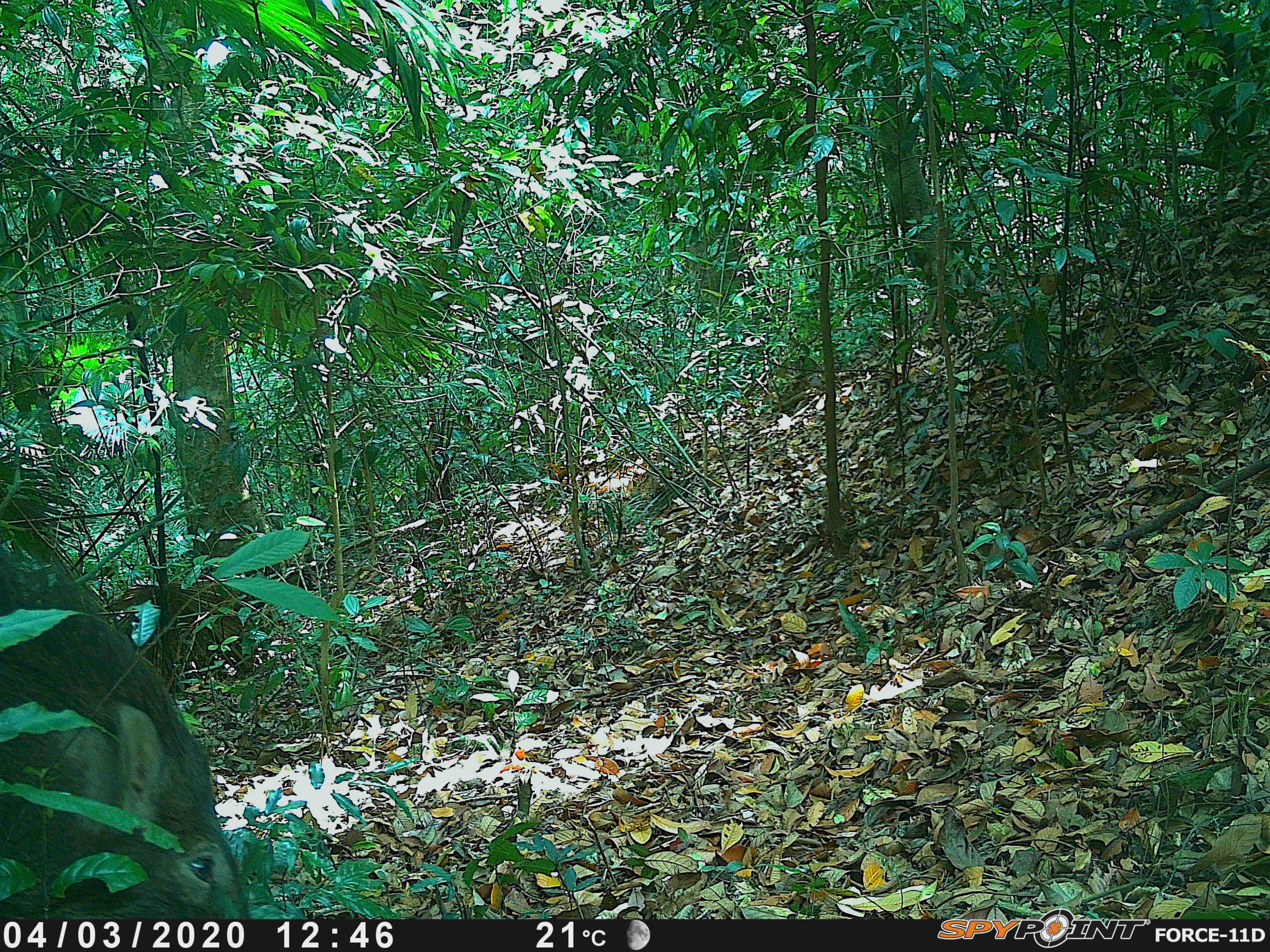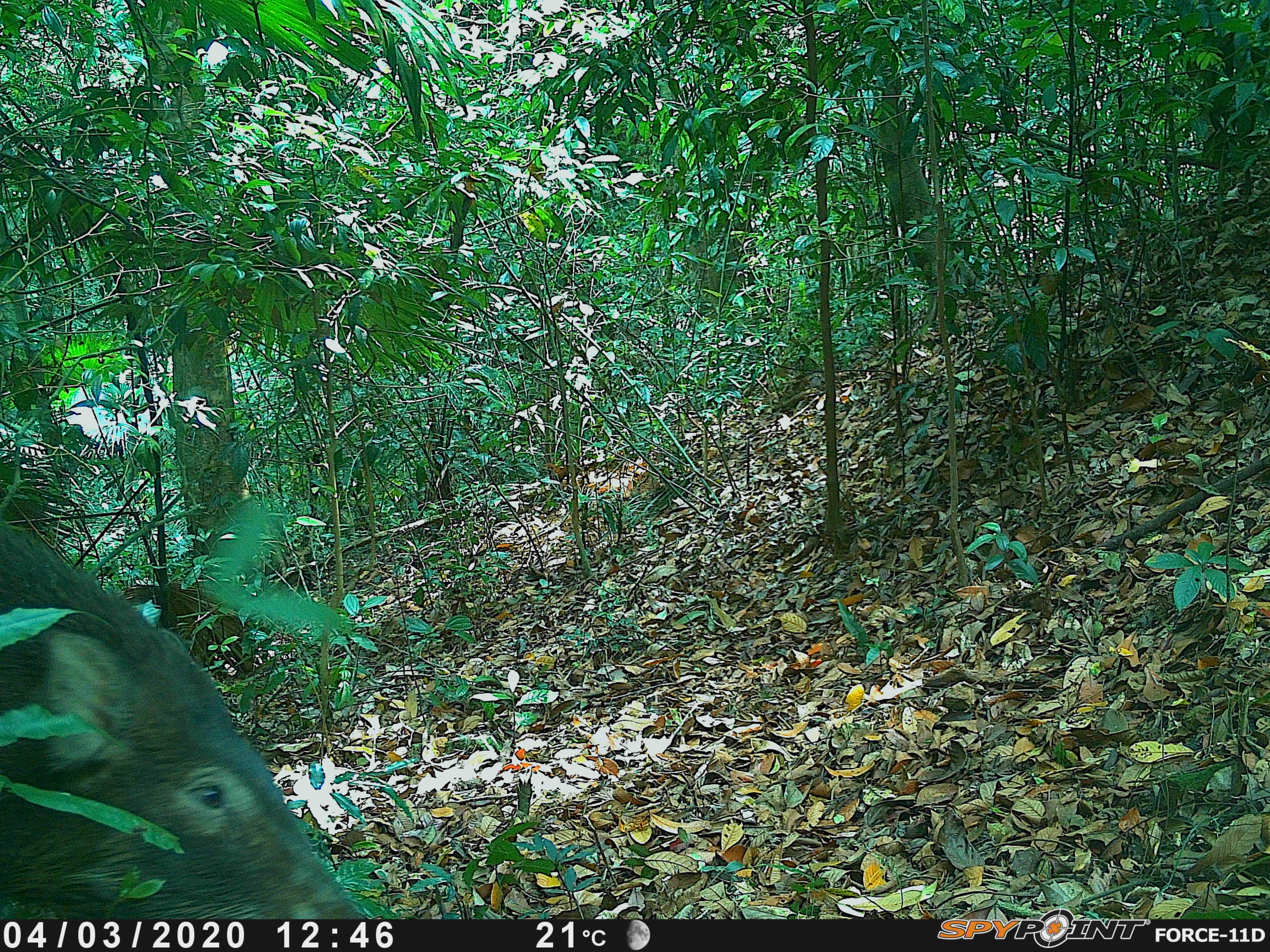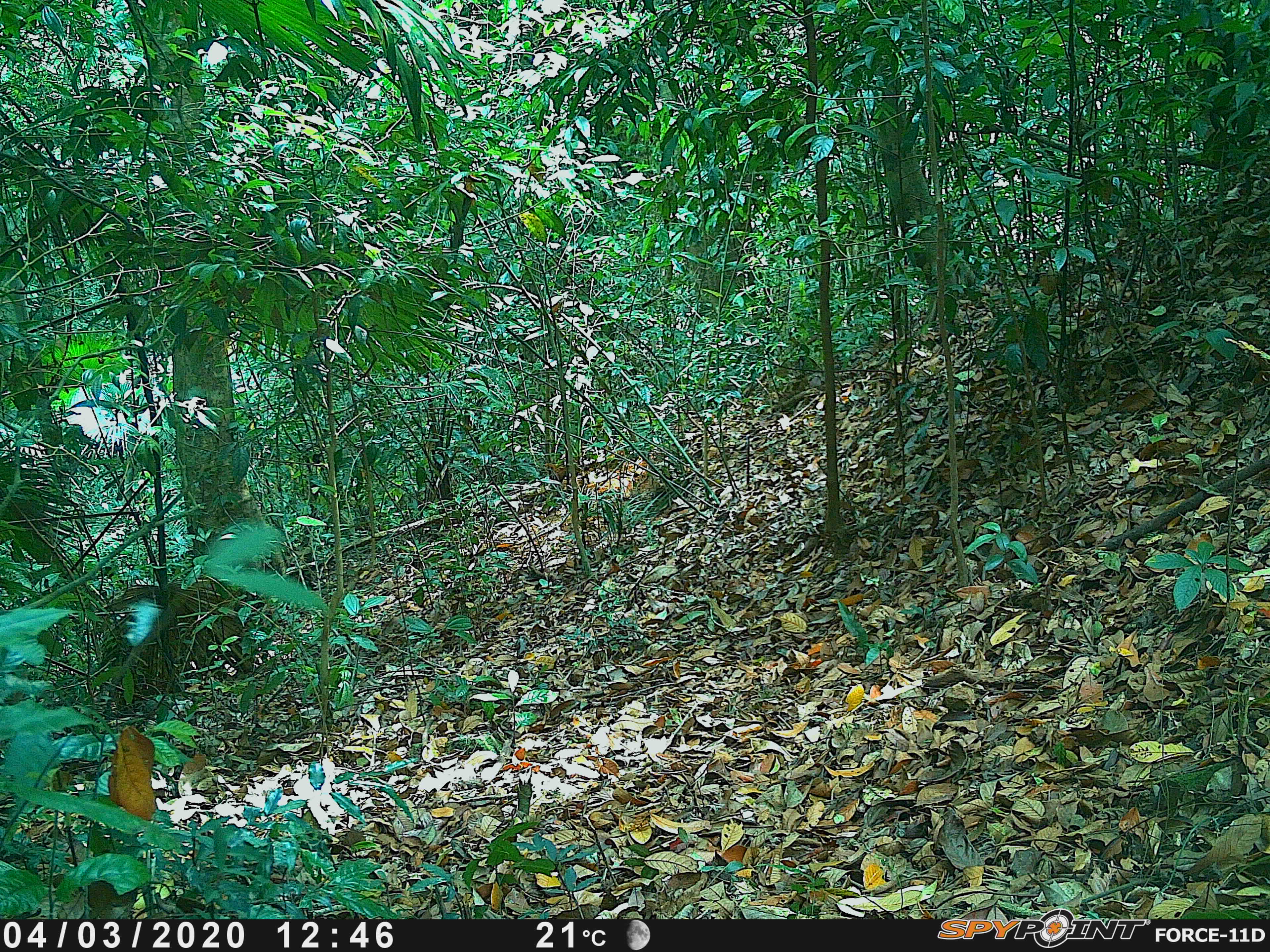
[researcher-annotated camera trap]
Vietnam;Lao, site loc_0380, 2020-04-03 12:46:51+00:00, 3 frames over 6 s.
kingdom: Animalia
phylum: Chordata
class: Mammalia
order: Artiodactyla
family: Suidae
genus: Sus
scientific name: Sus scrofa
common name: eurasian wild pig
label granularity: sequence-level